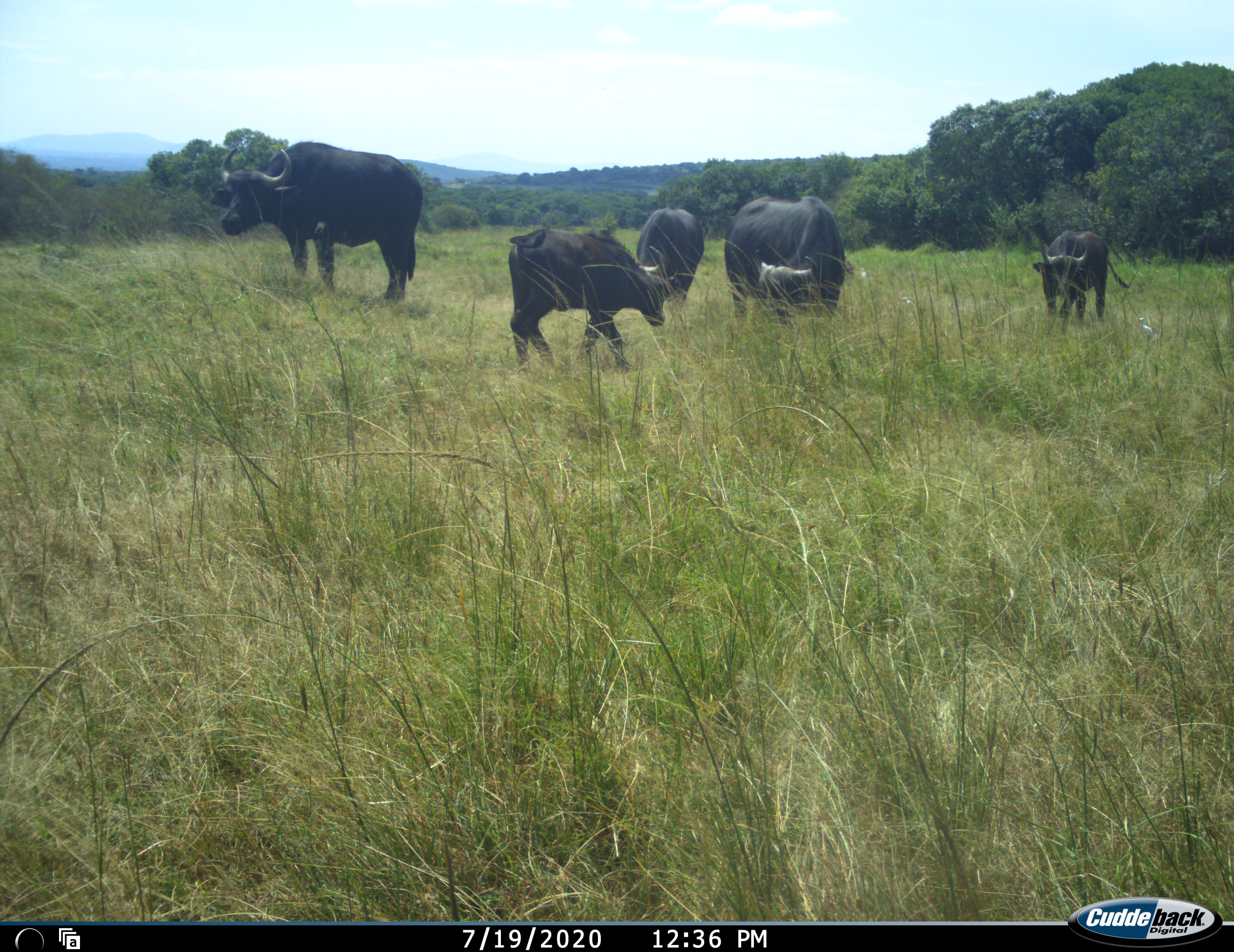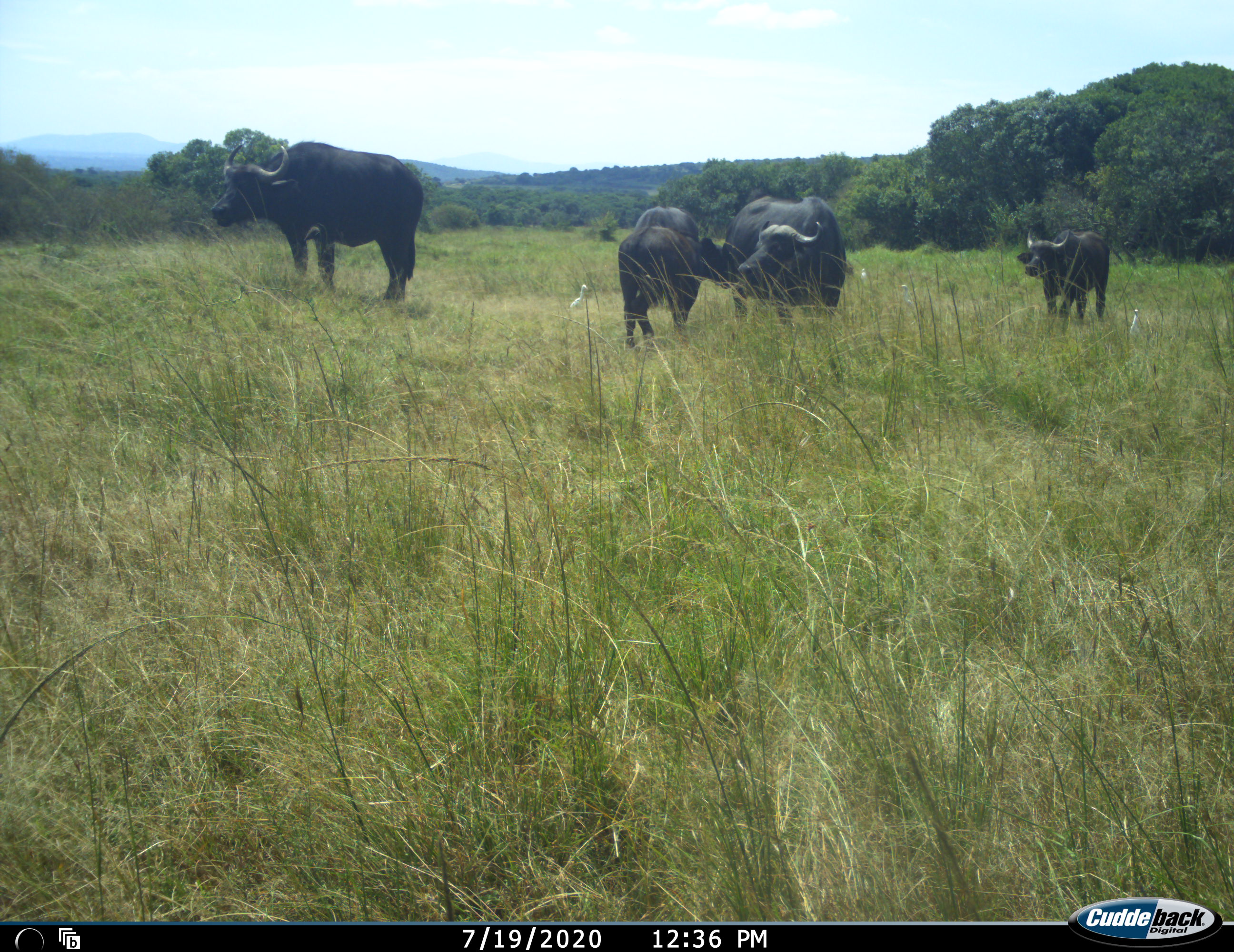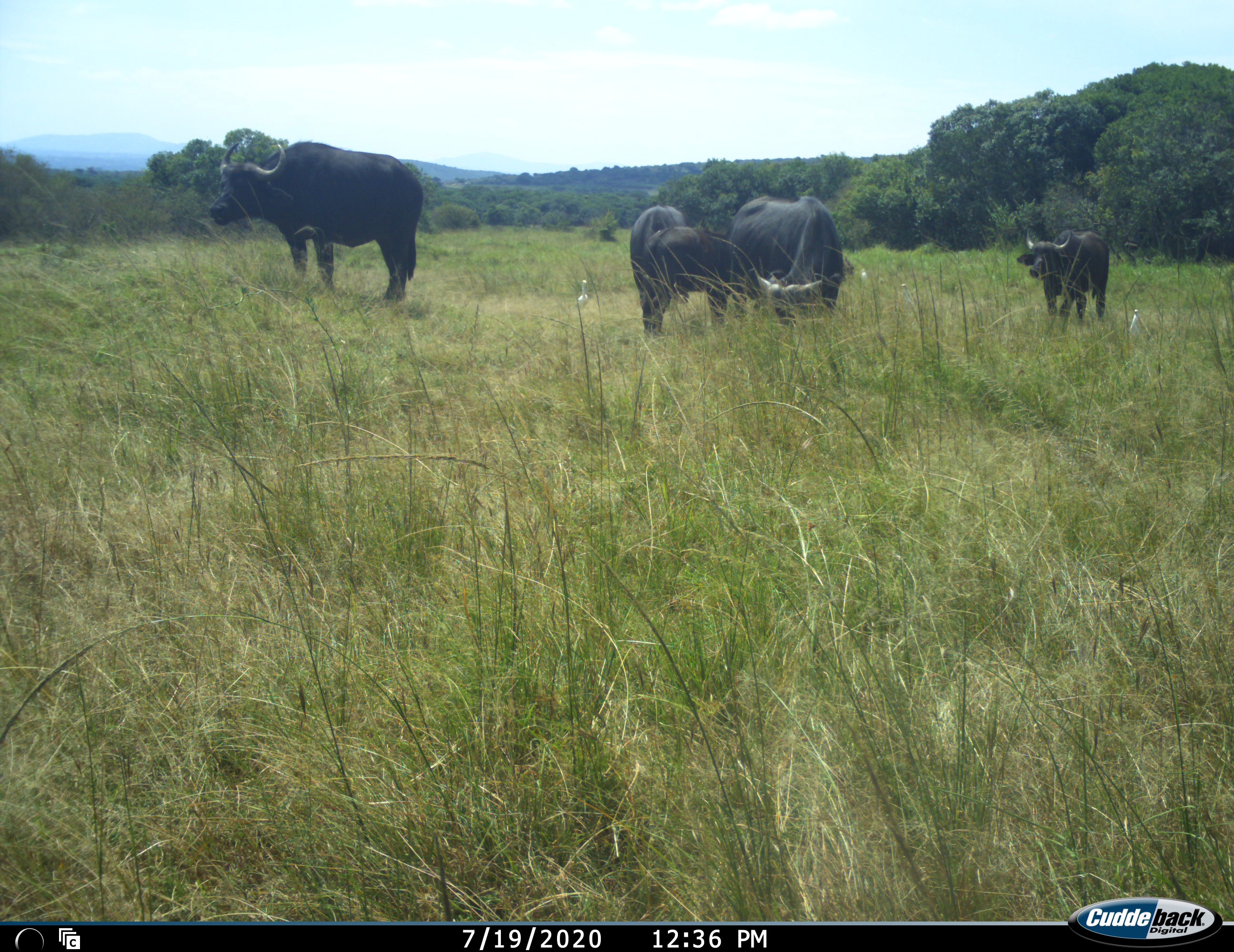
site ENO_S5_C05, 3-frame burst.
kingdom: Animalia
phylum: Chordata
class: Mammalia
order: Artiodactyla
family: Bovidae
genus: Syncerus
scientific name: Syncerus caffer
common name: african buffalo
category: buffalo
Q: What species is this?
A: Buffalo (african buffalo) (Syncerus caffer).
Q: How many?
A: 5.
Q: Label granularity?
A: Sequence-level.